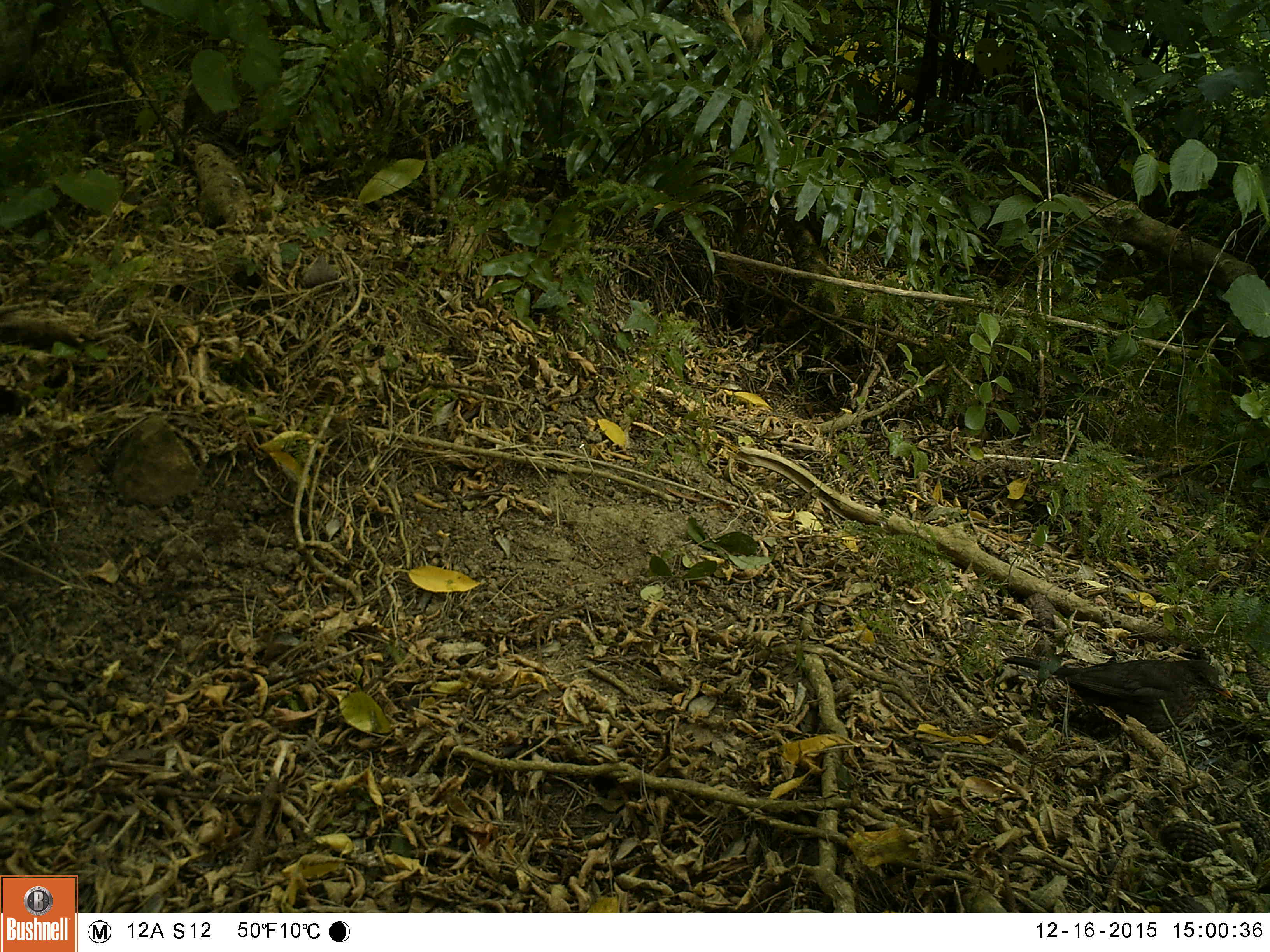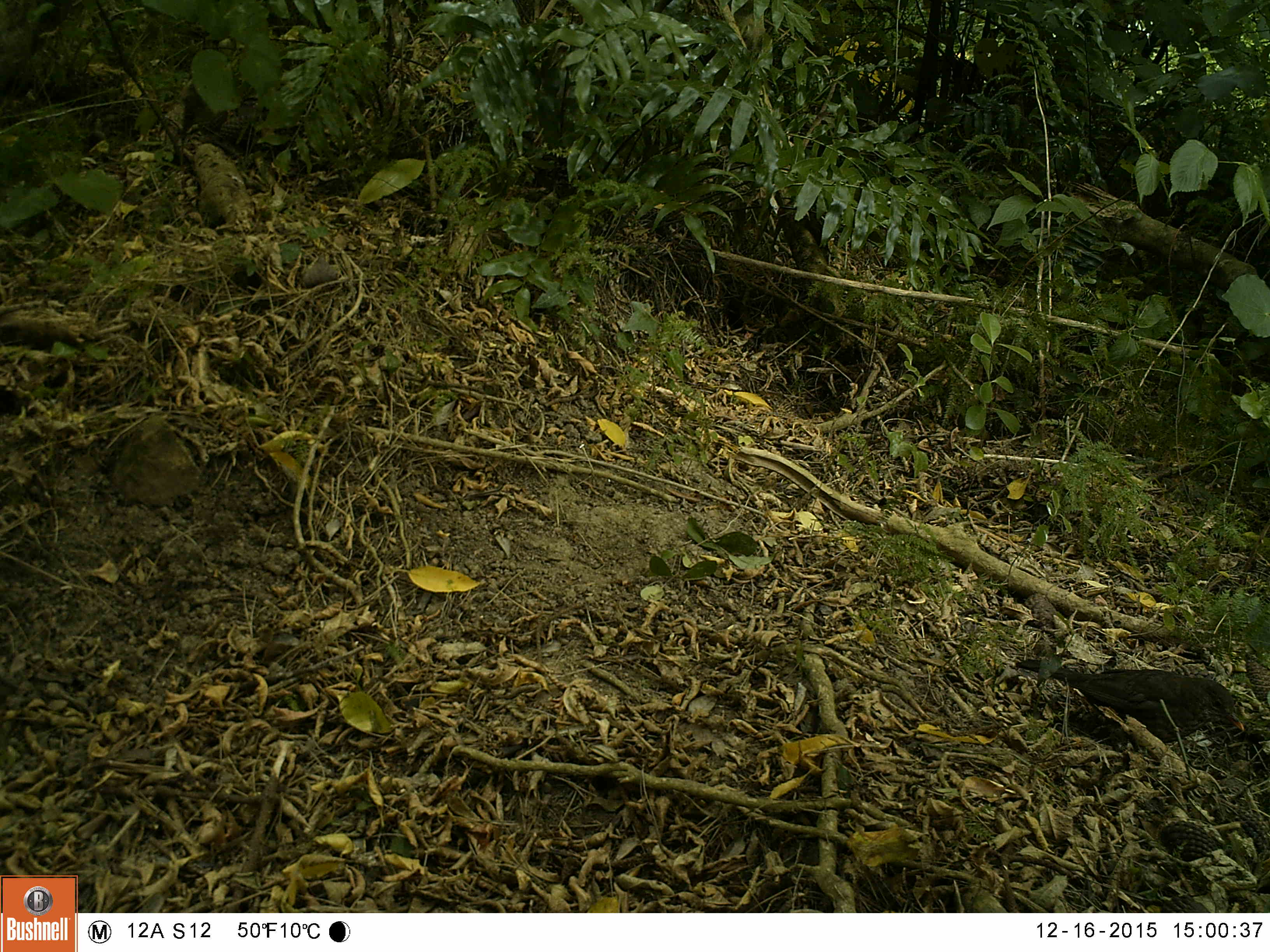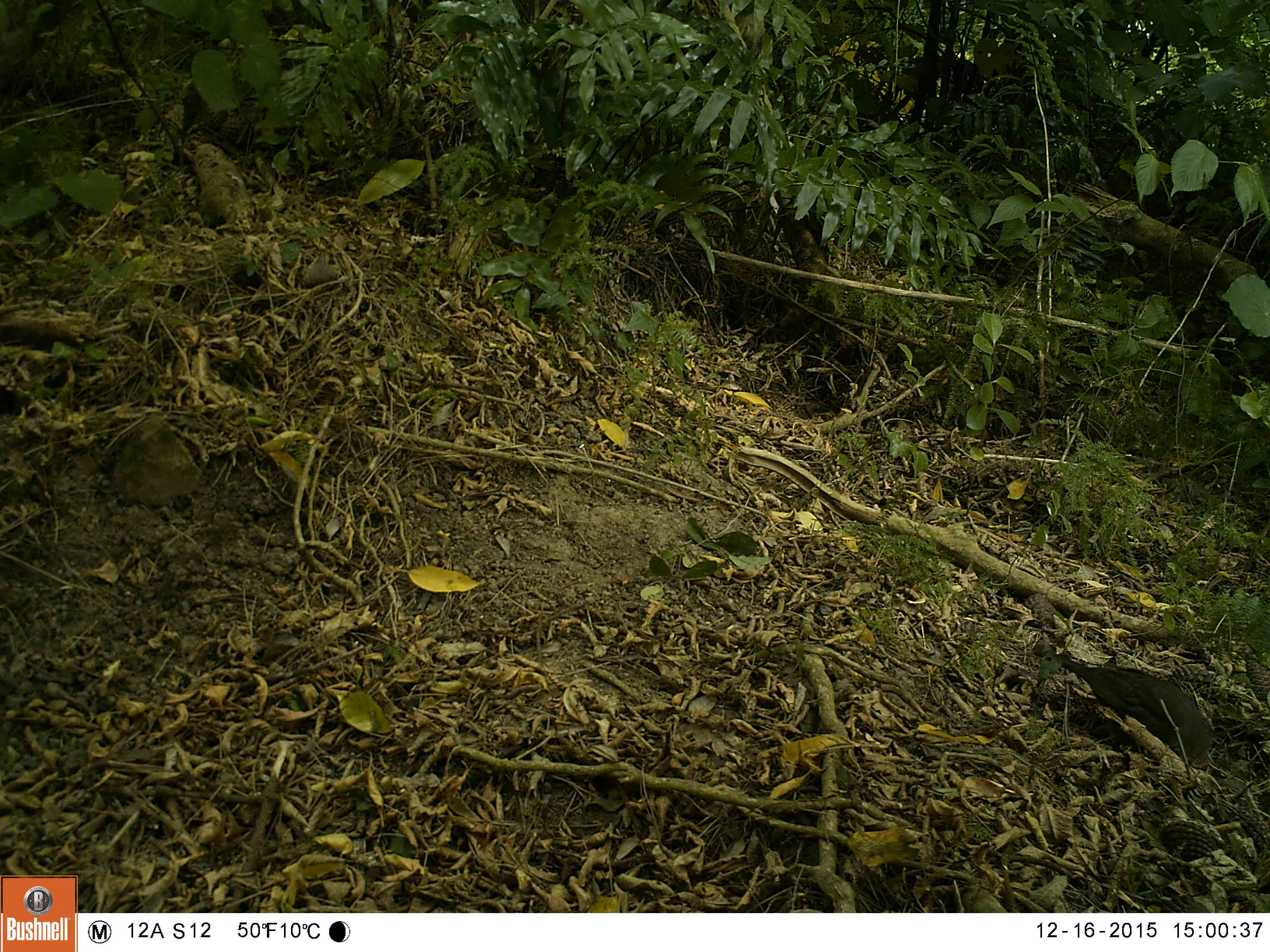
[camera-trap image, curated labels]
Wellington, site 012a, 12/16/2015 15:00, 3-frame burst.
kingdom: Animalia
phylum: Chordata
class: Aves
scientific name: Aves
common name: bird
Bird (Aves).